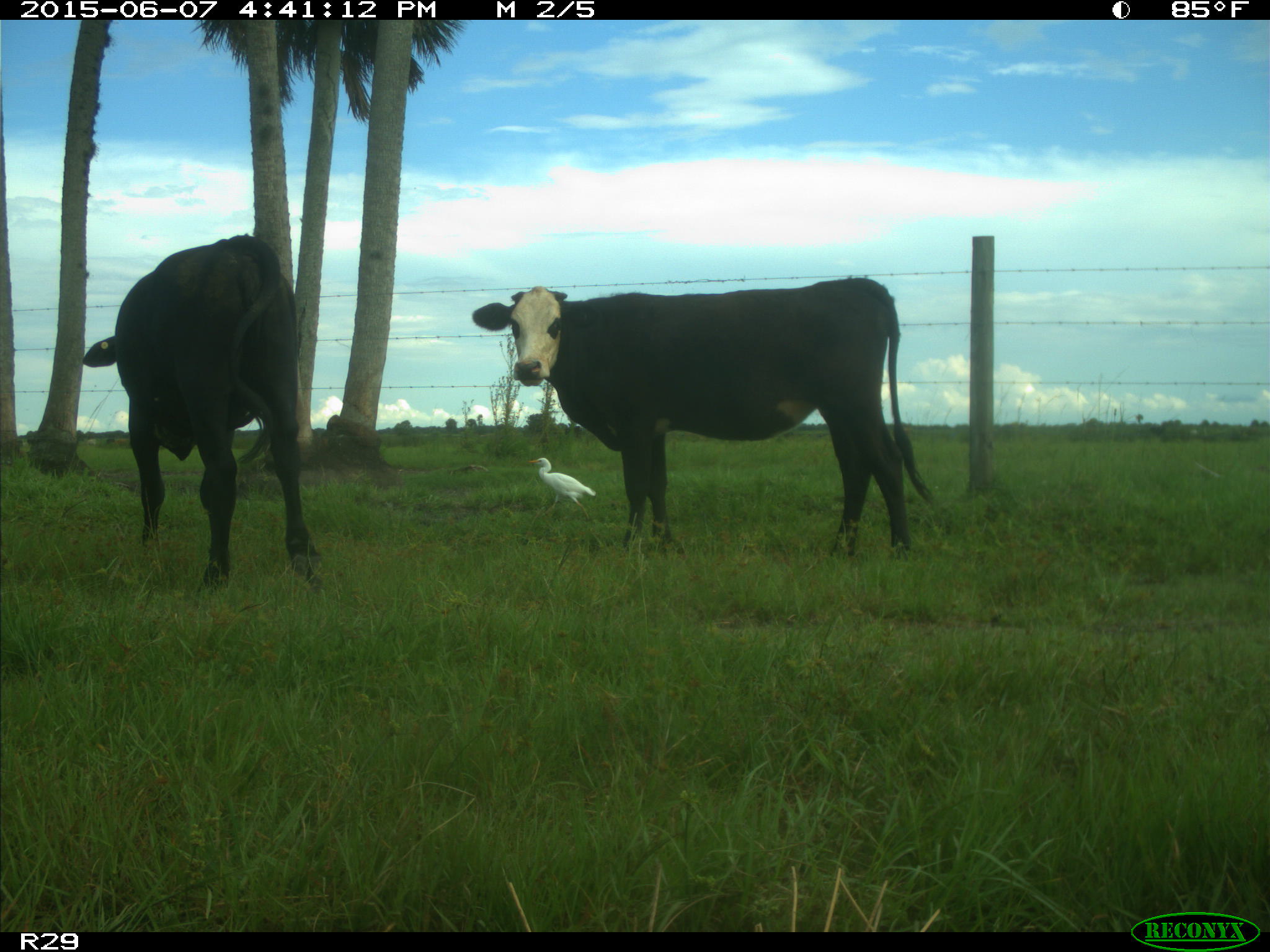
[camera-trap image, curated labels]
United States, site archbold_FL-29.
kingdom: Animalia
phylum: Chordata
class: Mammalia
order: Artiodactyla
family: Bovidae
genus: Bos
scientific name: Bos taurus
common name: domestic cow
Bos taurus (domestic cow).